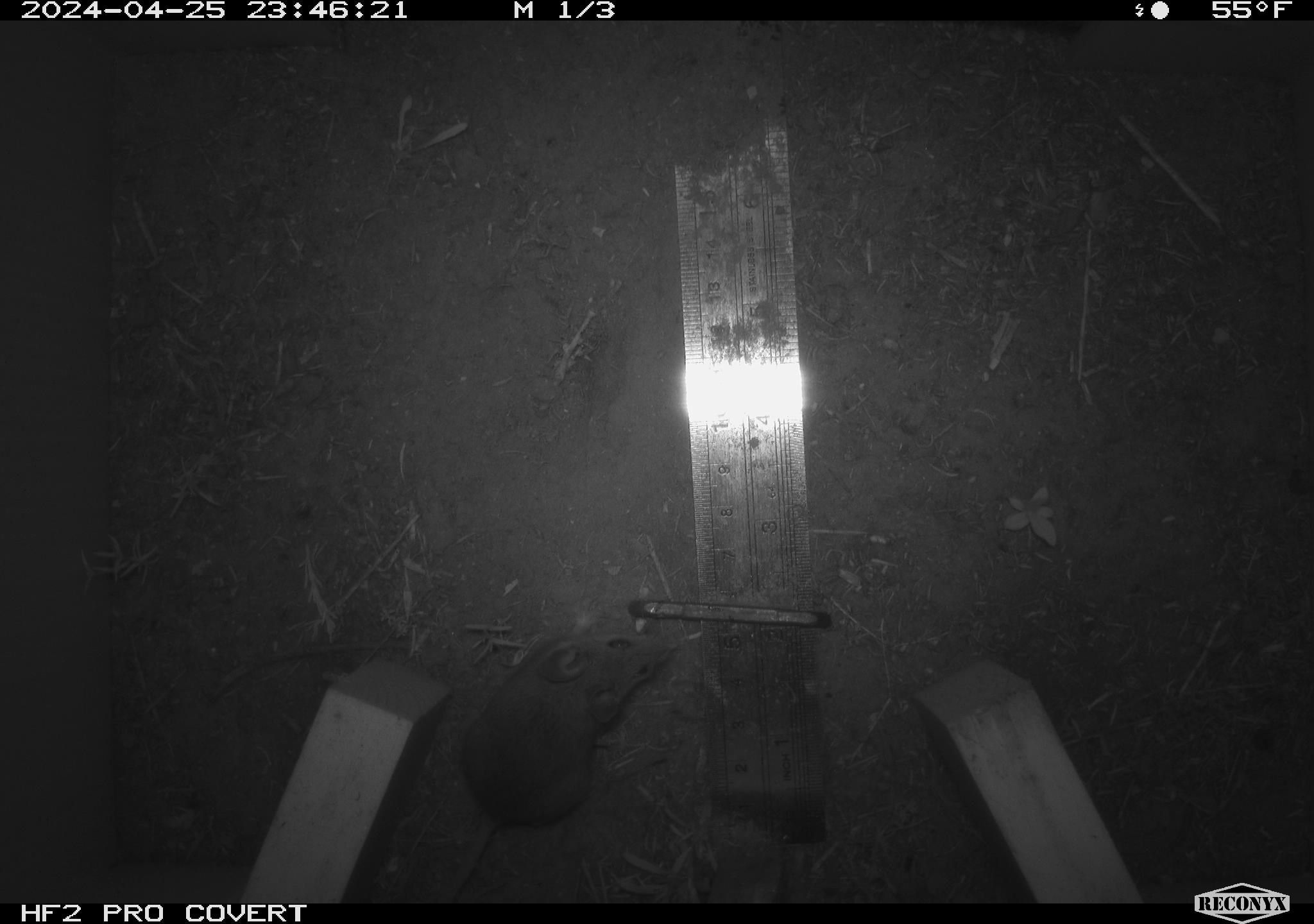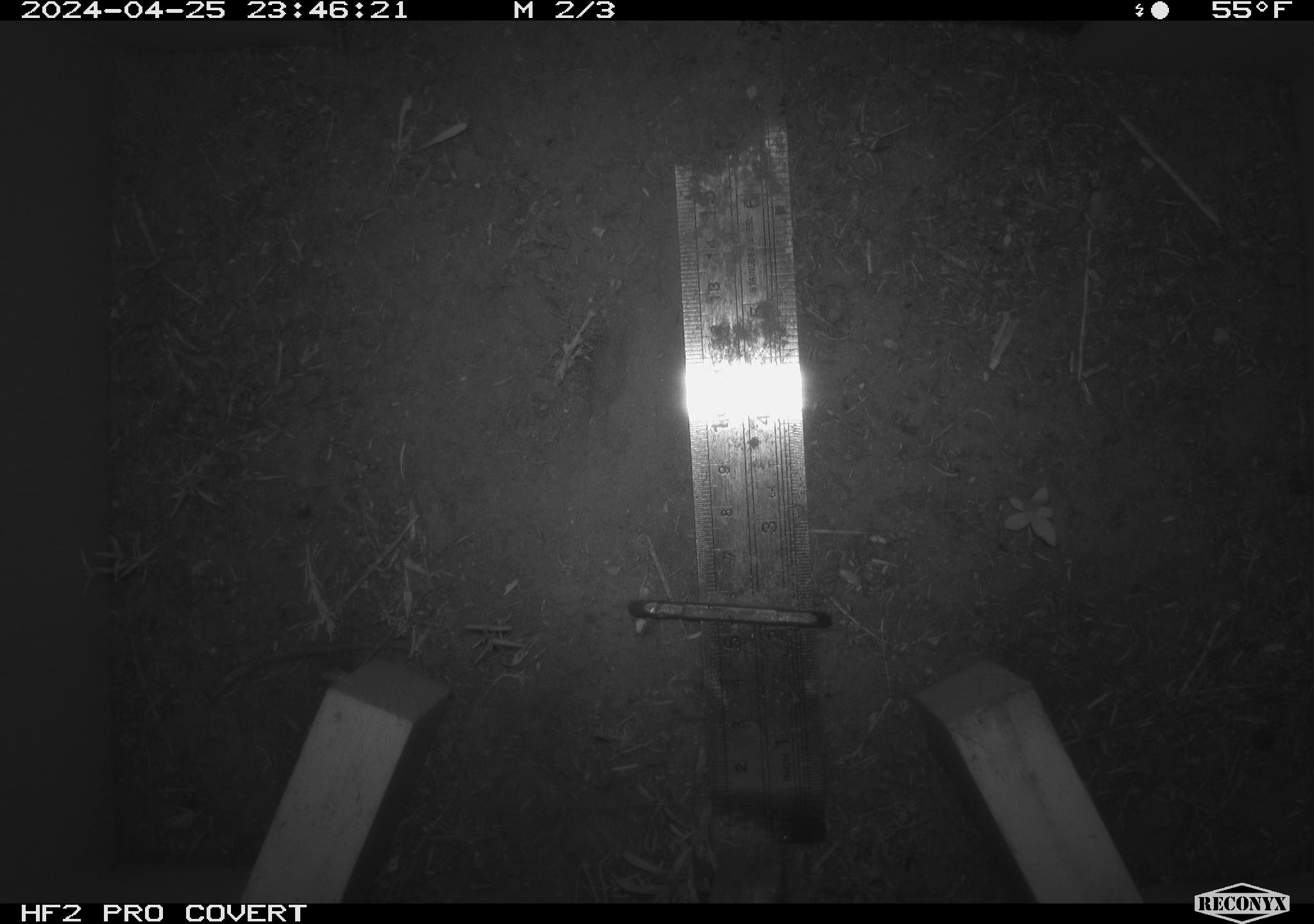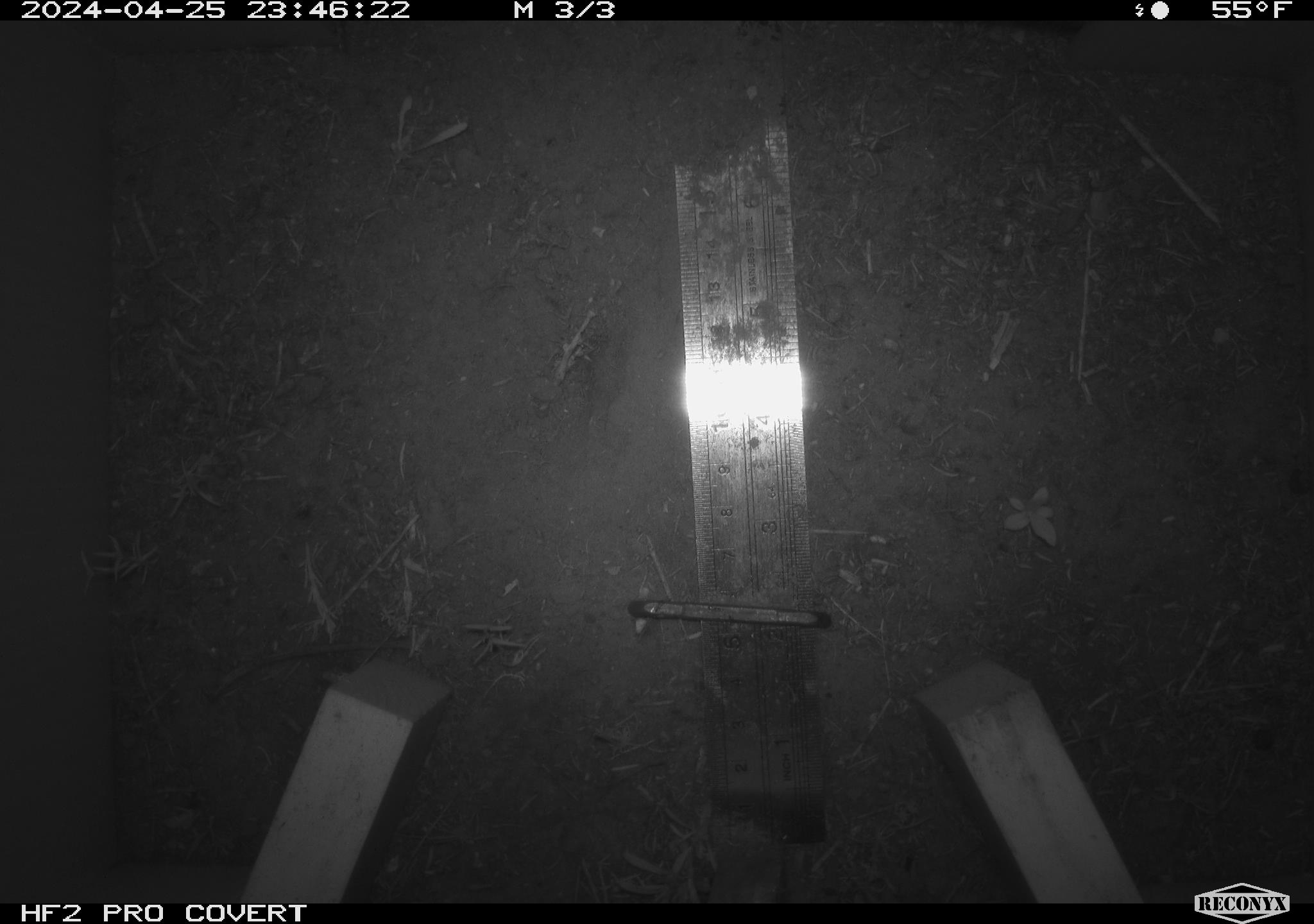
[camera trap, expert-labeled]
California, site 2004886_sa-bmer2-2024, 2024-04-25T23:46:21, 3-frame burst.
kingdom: Animalia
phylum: Chordata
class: Mammalia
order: Rodentia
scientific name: Rodentia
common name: mouse species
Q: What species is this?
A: Mouse species (Rodentia).